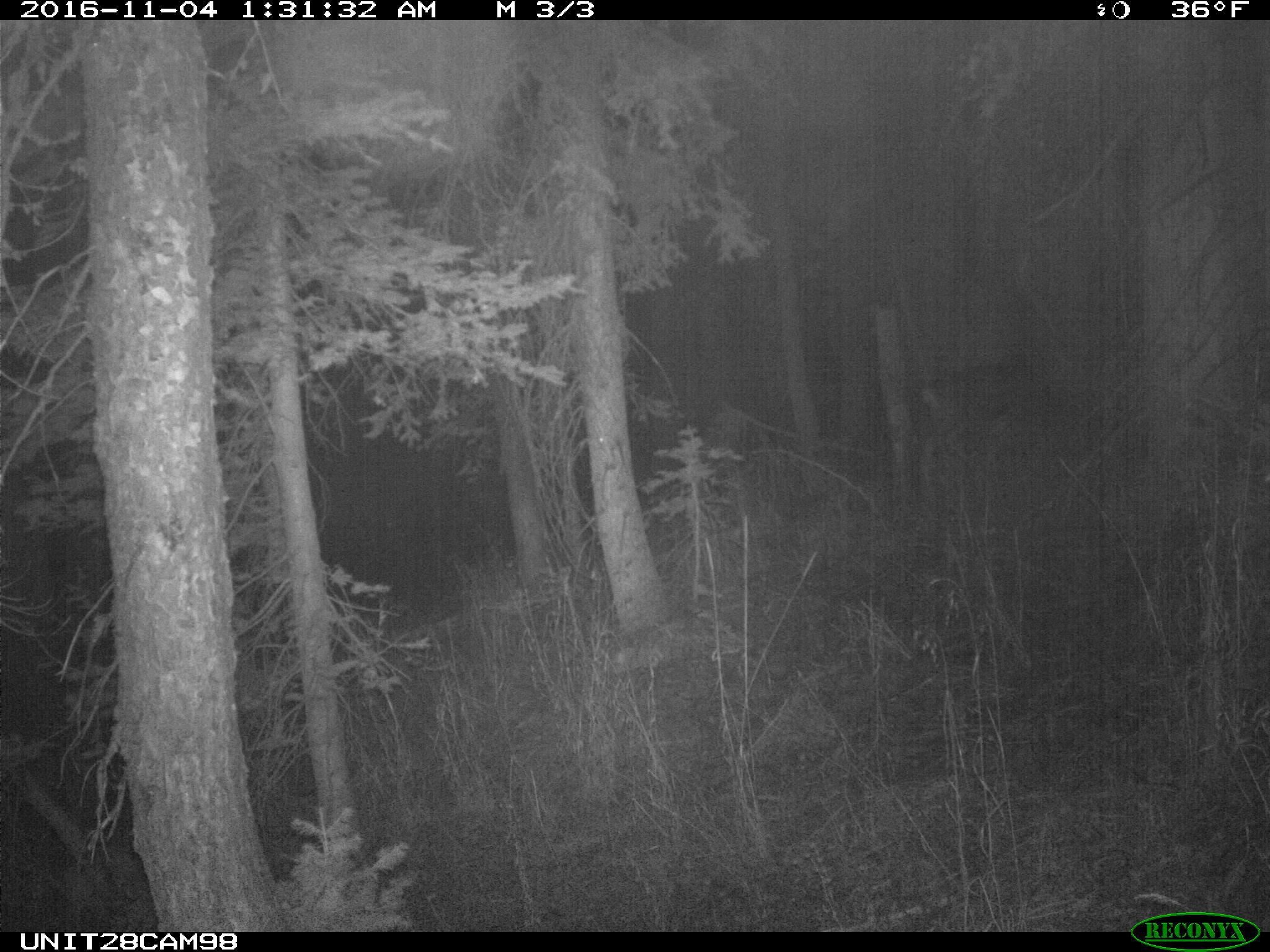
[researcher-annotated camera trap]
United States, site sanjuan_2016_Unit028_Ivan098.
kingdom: Animalia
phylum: Chordata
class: Mammalia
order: Artiodactyla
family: Cervidae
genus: Odocoileus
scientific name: Odocoileus hemionus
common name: mule deer